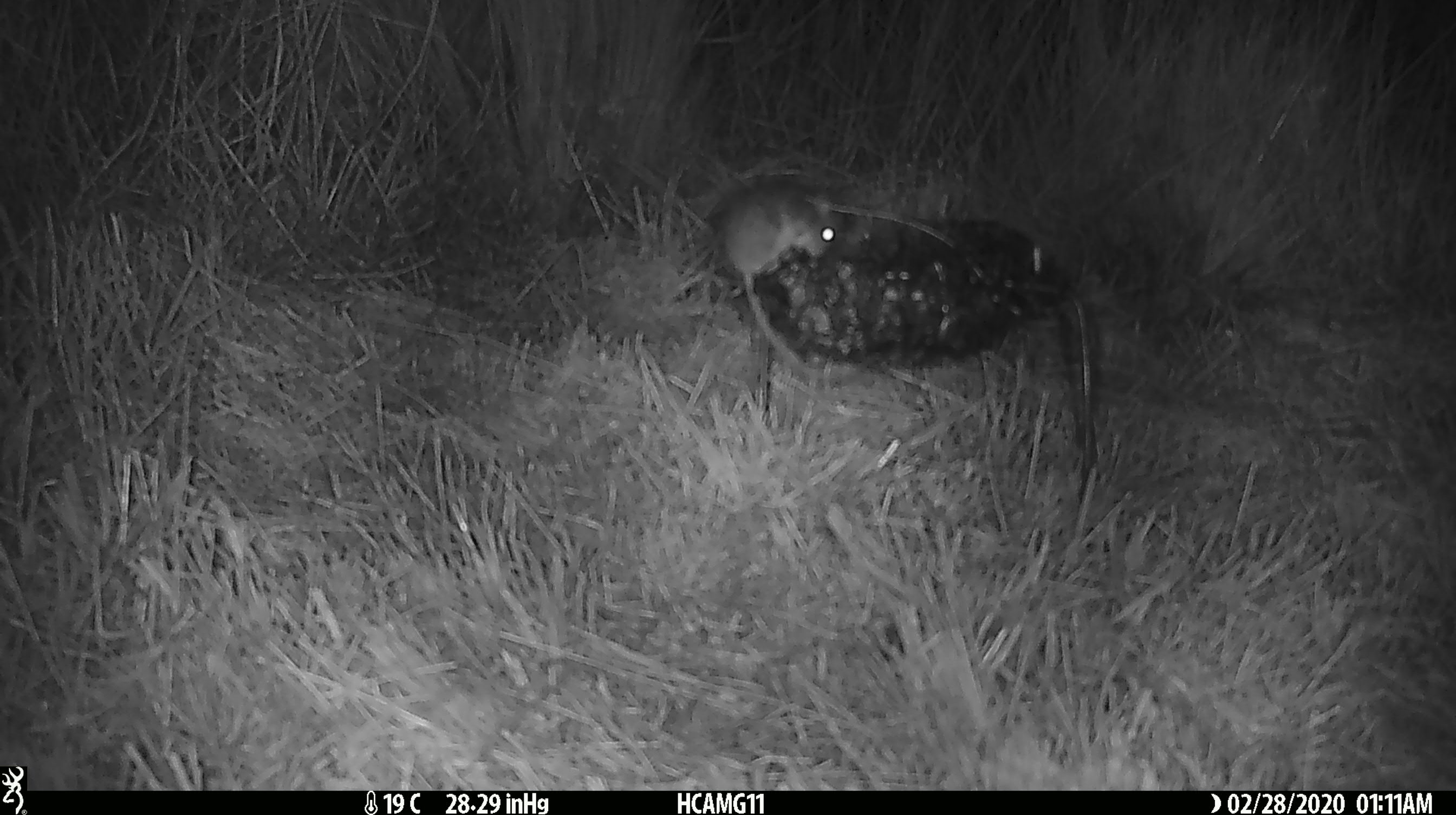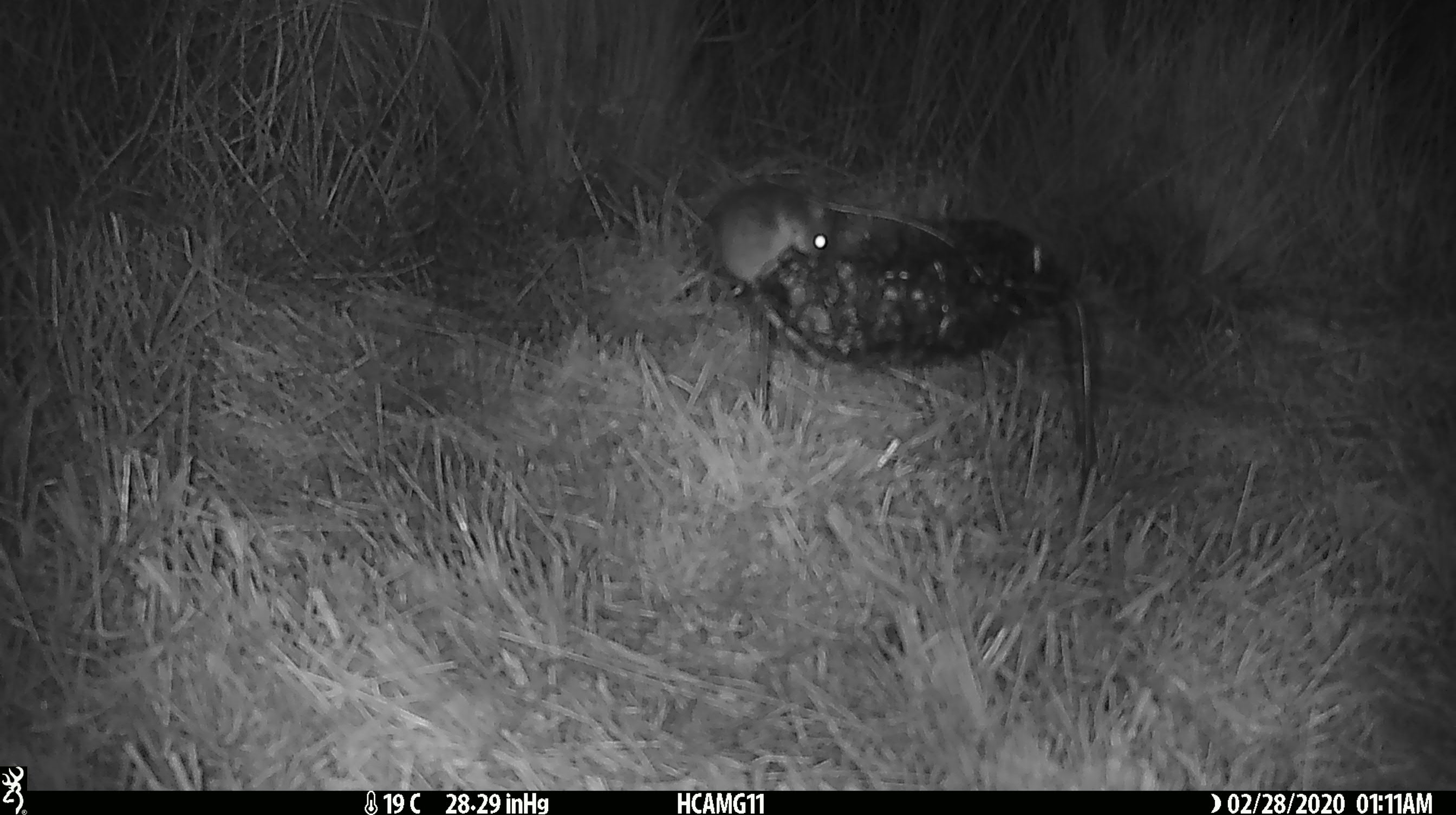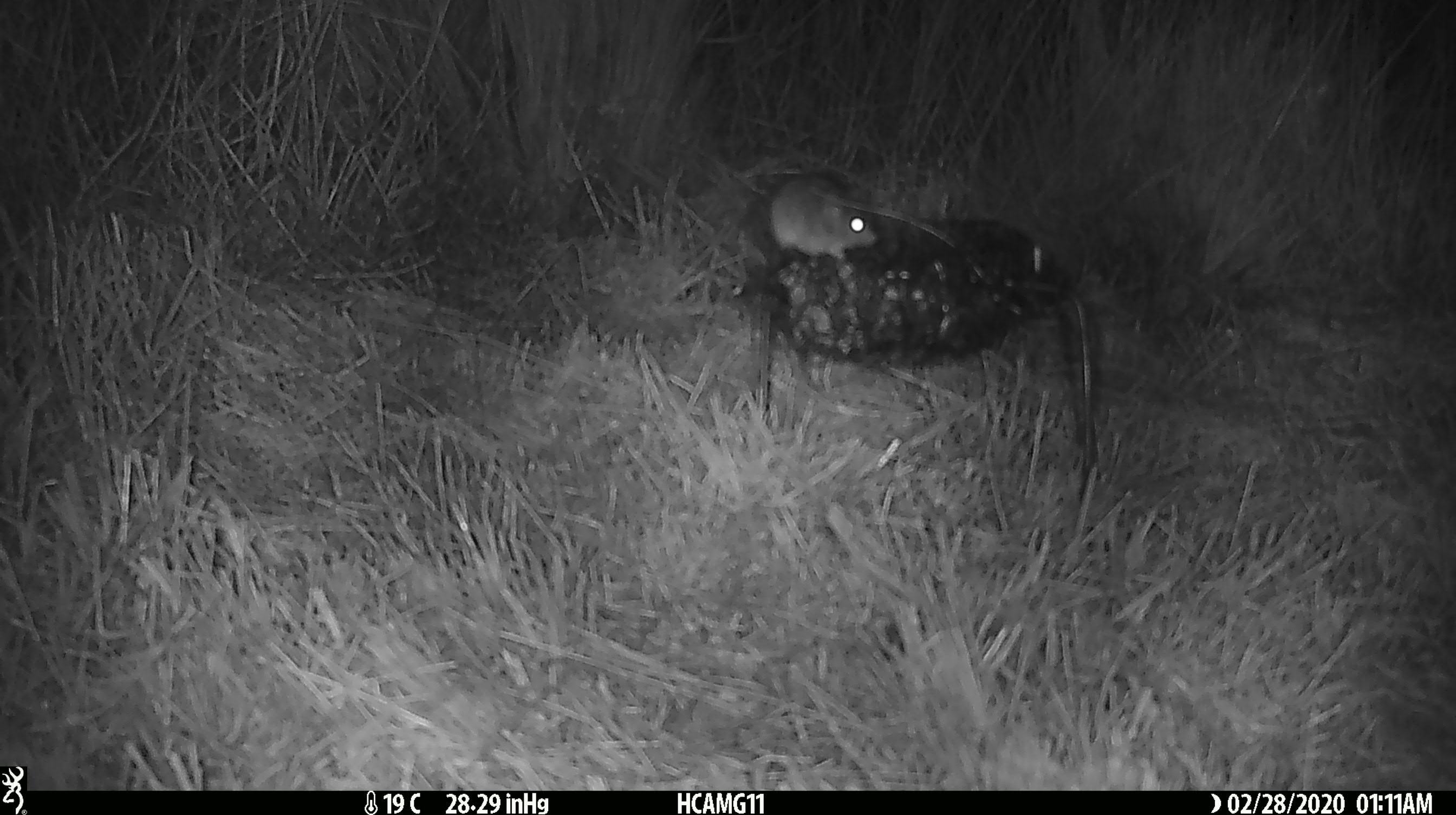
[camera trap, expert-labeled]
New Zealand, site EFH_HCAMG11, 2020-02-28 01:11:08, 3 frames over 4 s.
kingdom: Animalia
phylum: Chordata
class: Mammalia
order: Rodentia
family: Muridae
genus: Mus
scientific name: Mus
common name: mouse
Mouse (Mus).